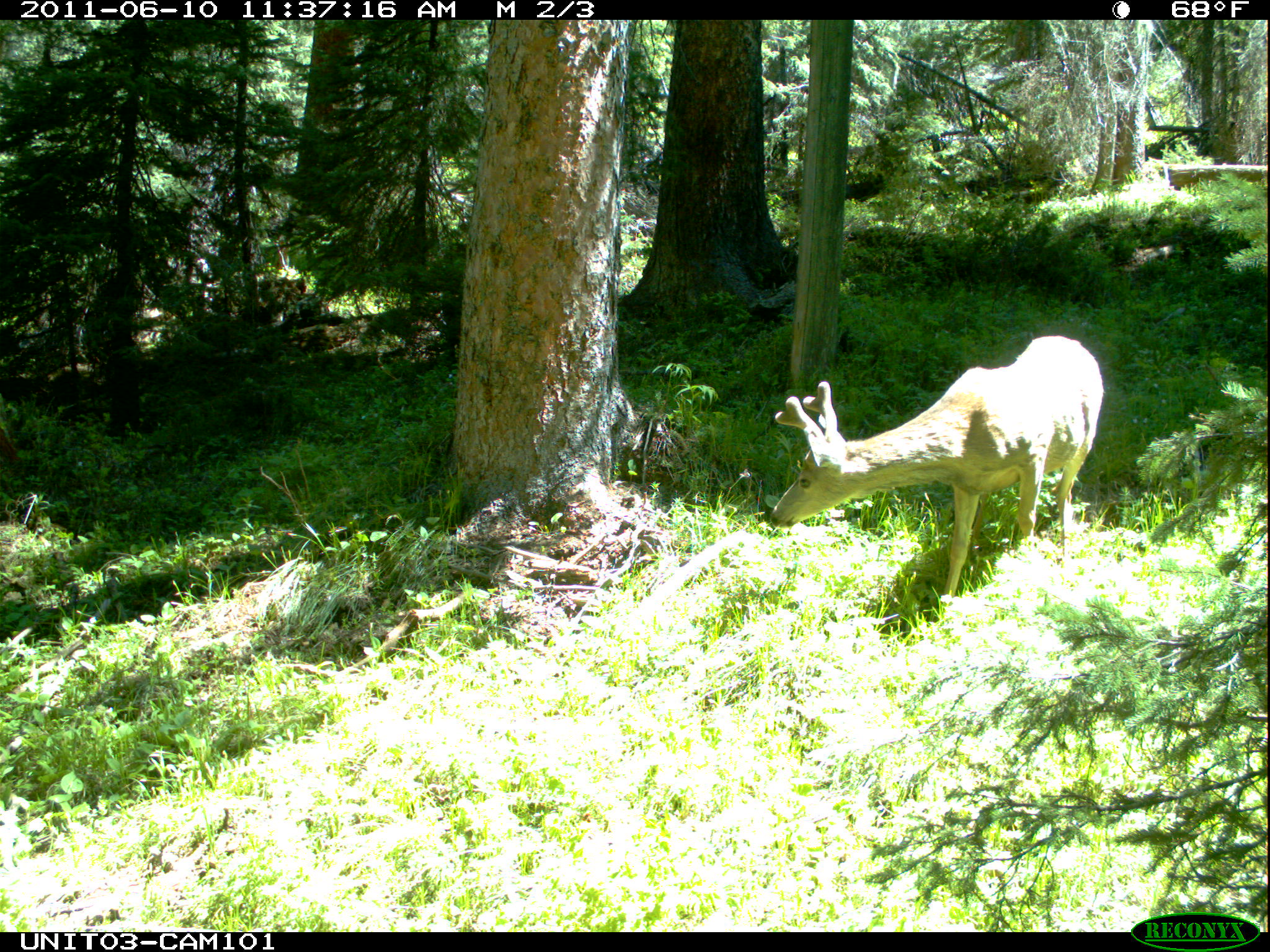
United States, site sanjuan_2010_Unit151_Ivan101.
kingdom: Animalia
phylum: Chordata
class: Mammalia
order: Artiodactyla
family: Cervidae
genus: Odocoileus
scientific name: Odocoileus hemionus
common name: mule deer